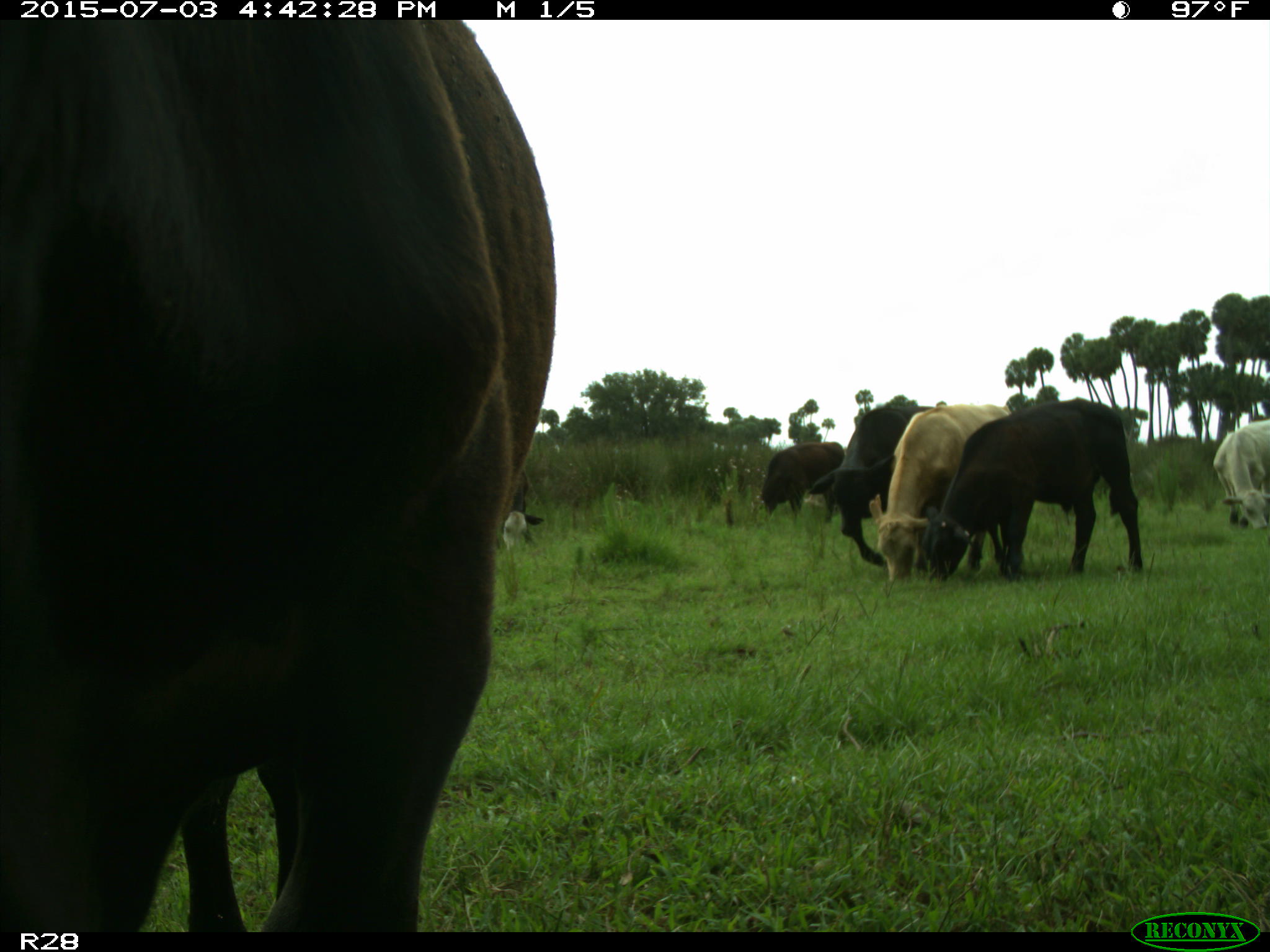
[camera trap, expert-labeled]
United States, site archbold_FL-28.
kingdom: Animalia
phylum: Chordata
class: Mammalia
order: Artiodactyla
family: Bovidae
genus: Bos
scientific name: Bos taurus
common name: domestic cow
Bos taurus (domestic cow).